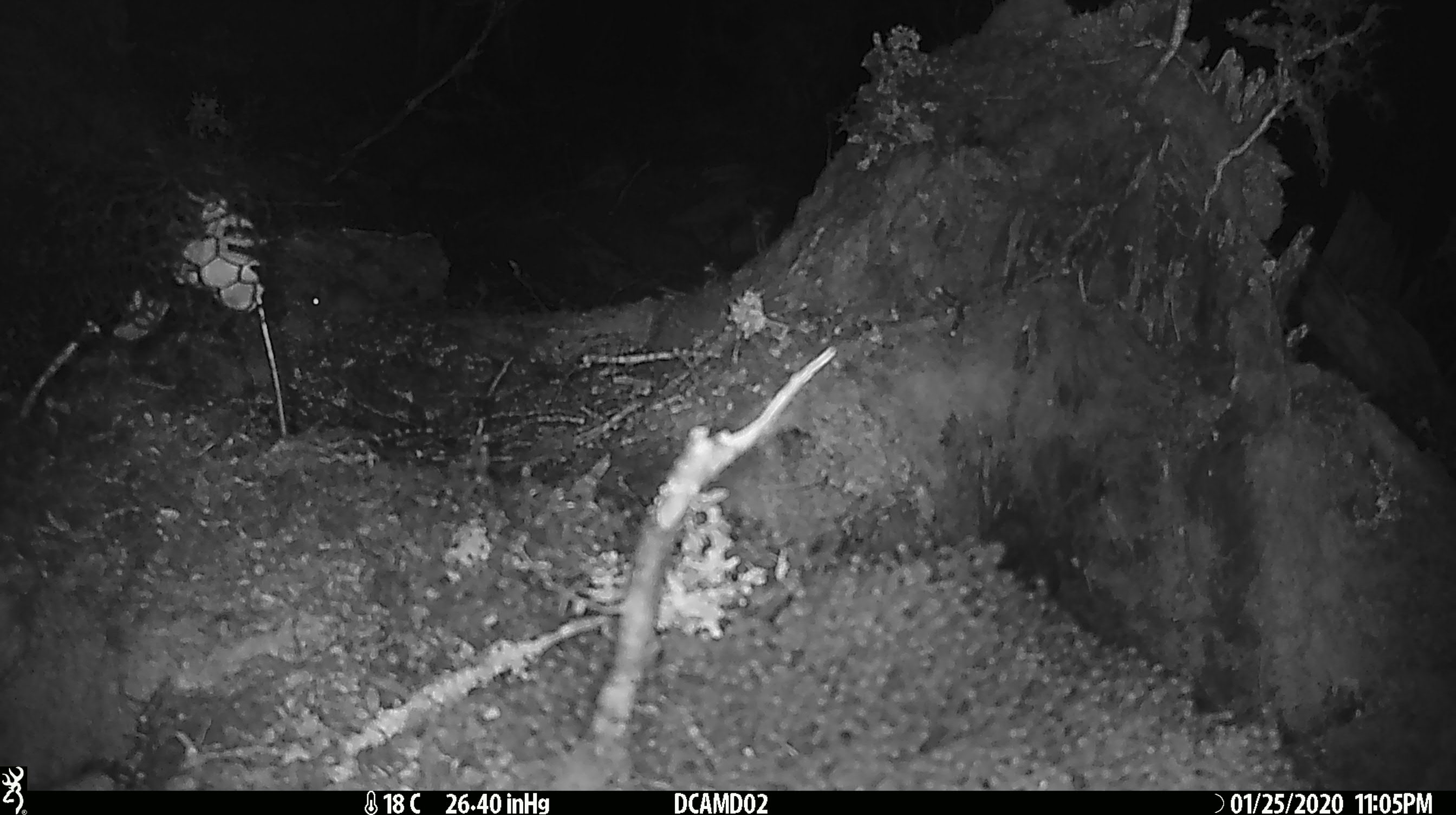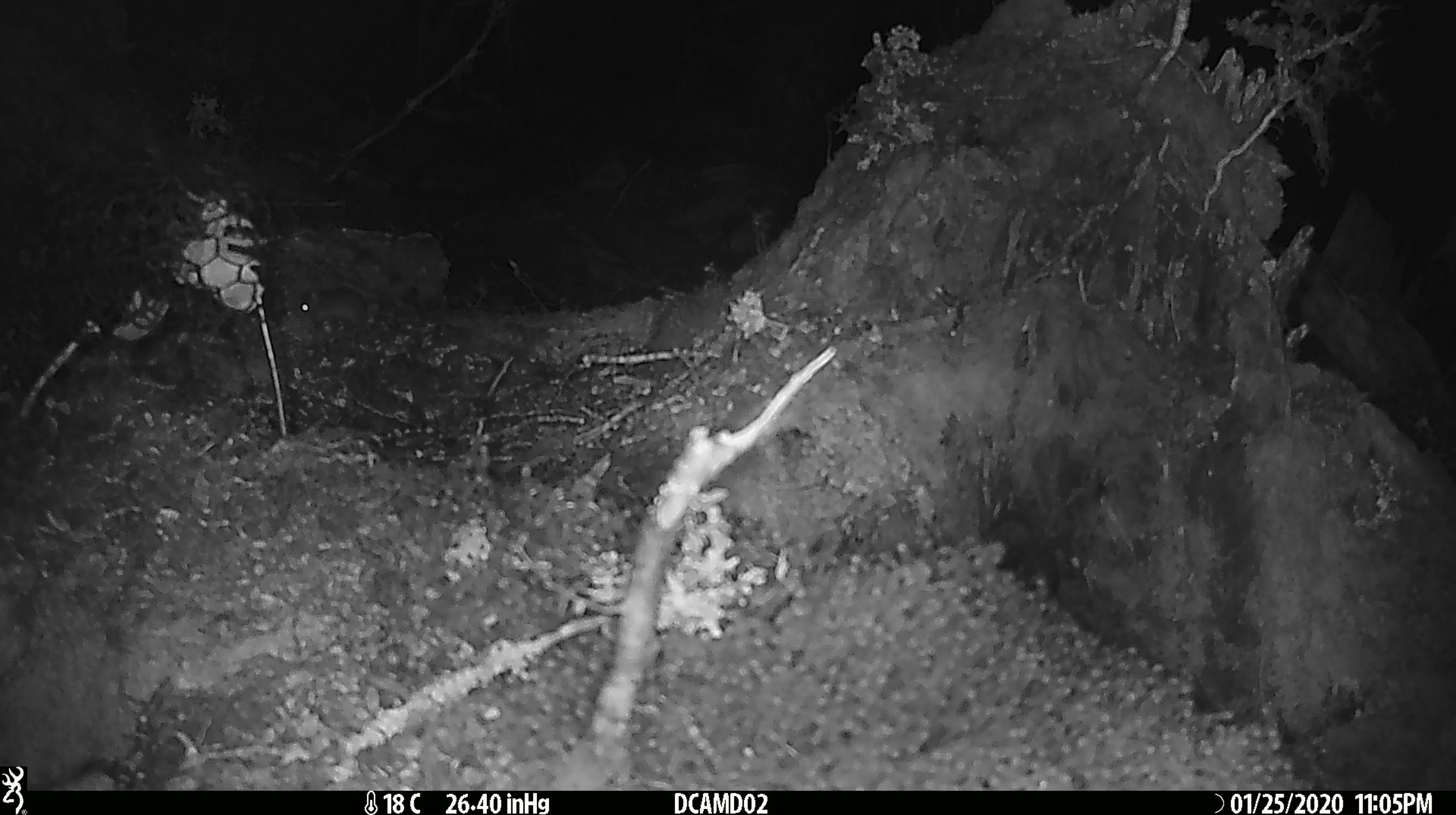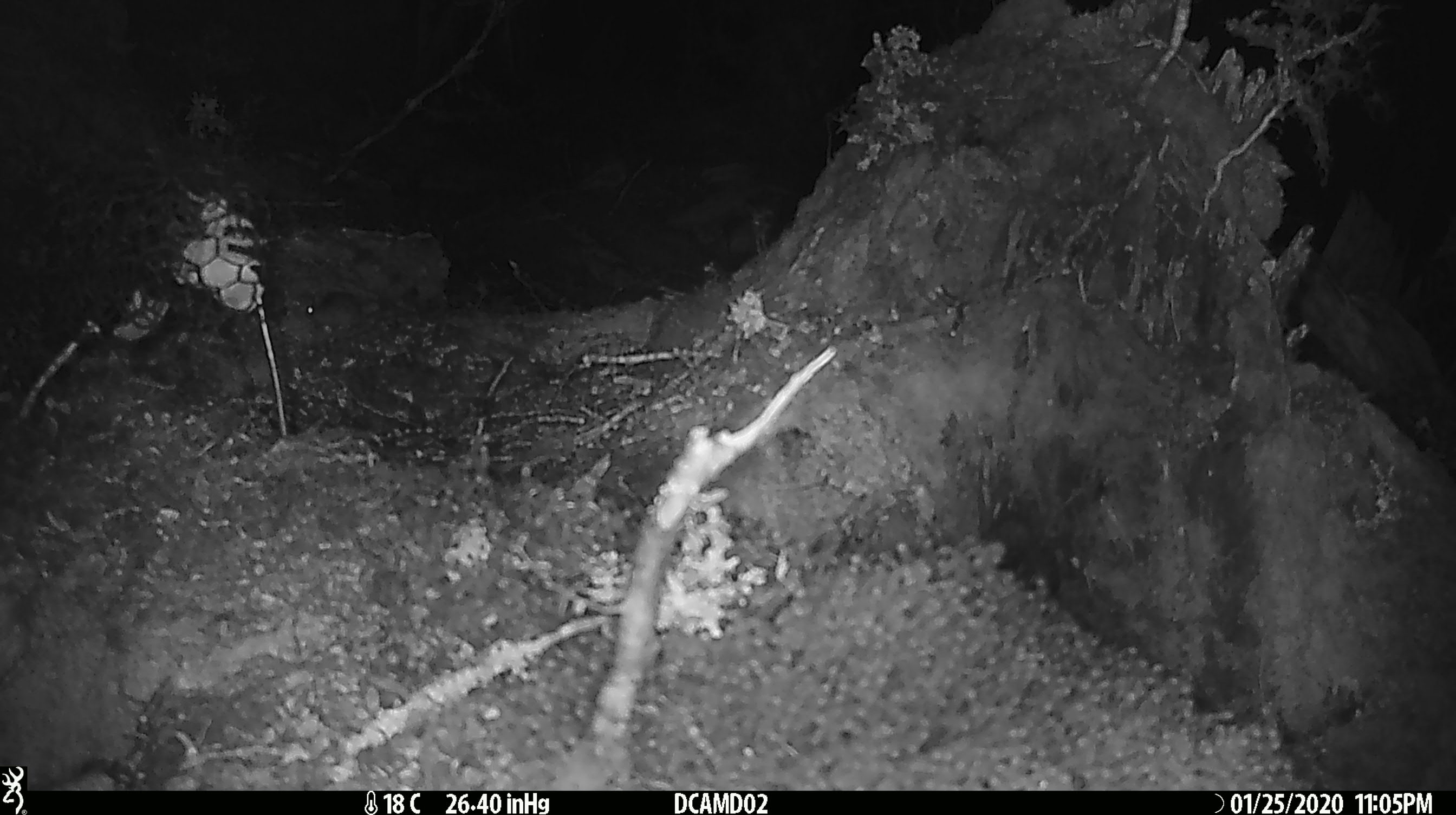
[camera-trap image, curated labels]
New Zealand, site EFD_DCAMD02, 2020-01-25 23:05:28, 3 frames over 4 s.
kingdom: Animalia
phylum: Chordata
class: Mammalia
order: Rodentia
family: Muridae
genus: Mus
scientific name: Mus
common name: mouse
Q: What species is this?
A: Mouse (Mus).